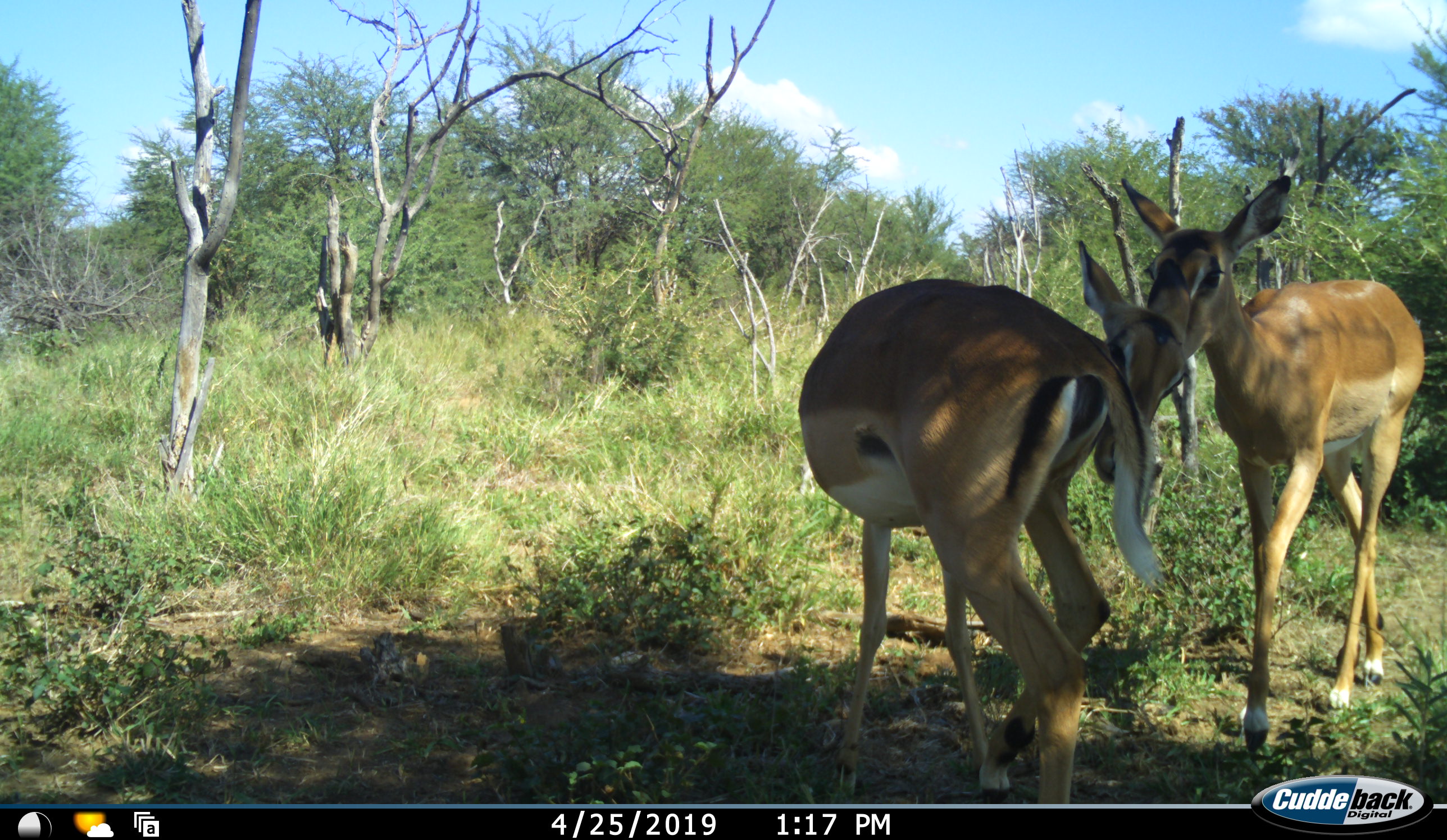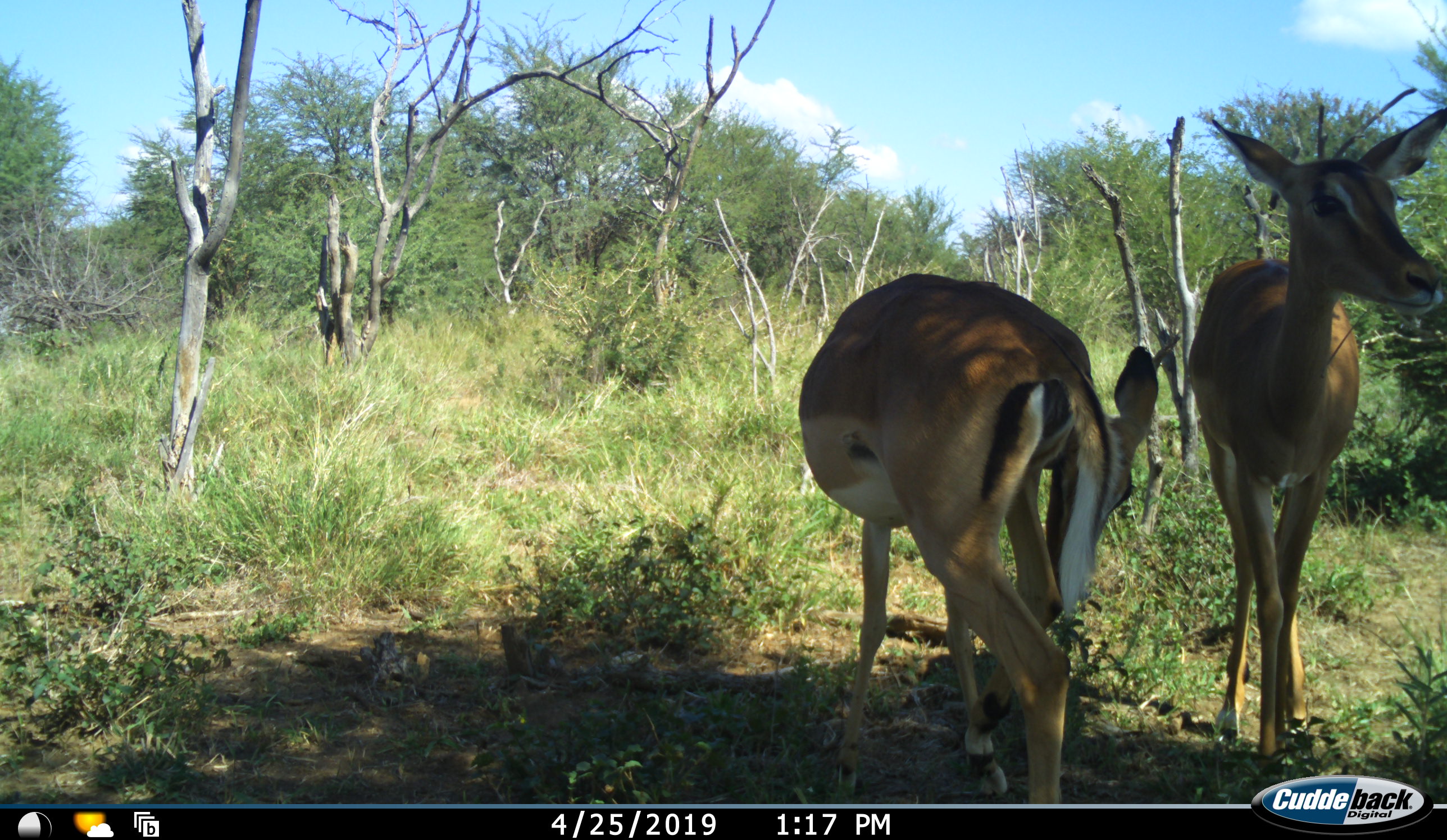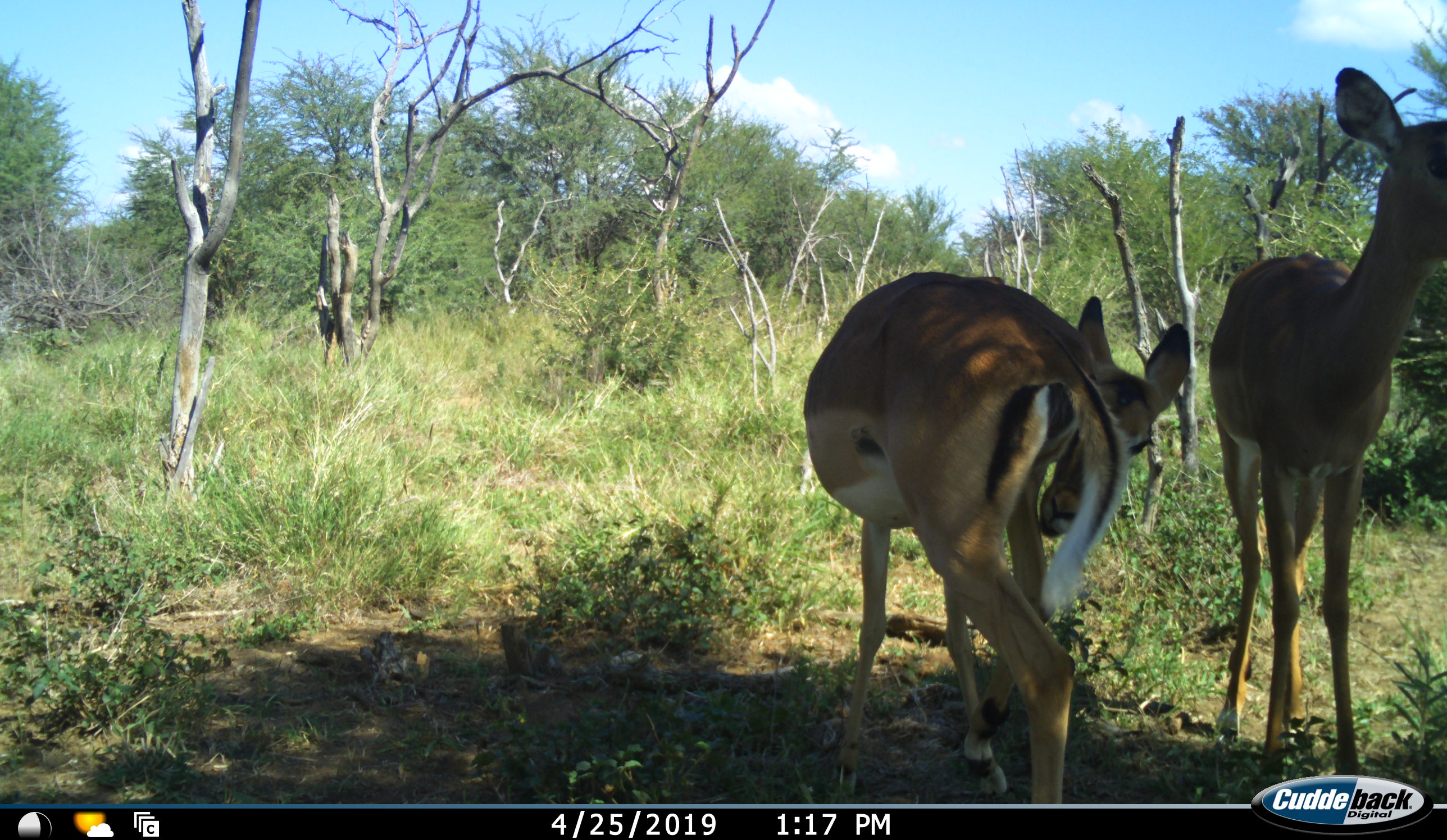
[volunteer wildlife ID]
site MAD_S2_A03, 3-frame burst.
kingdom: Animalia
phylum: Chordata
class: Mammalia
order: Artiodactyla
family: Bovidae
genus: Aepyceros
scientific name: Aepyceros melampus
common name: impala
Impala (Aepyceros melampus), count 2. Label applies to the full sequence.